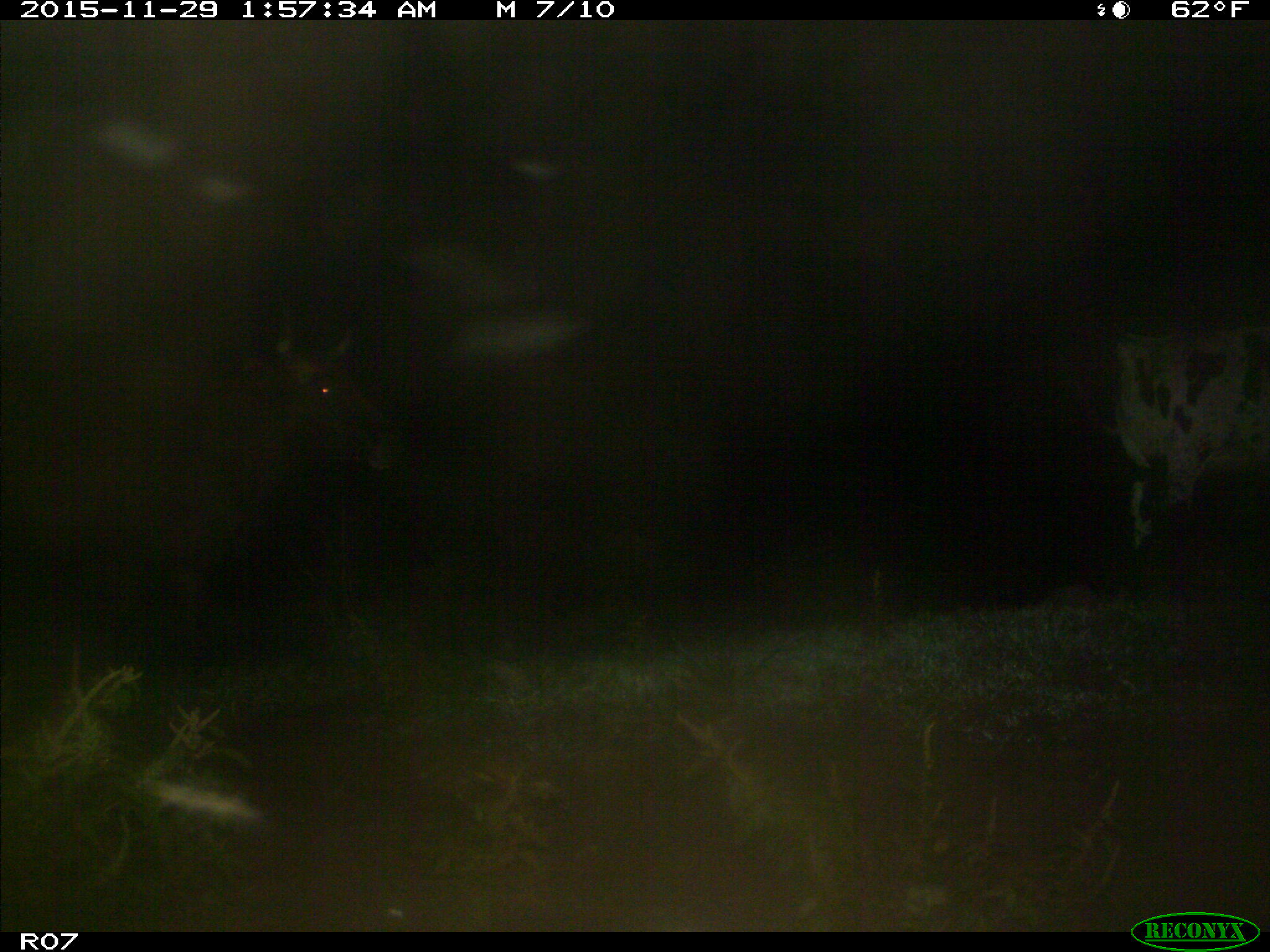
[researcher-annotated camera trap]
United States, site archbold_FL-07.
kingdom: Animalia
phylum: Chordata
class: Mammalia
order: Artiodactyla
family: Bovidae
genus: Bos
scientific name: Bos taurus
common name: domestic cow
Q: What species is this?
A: Bos taurus (domestic cow).